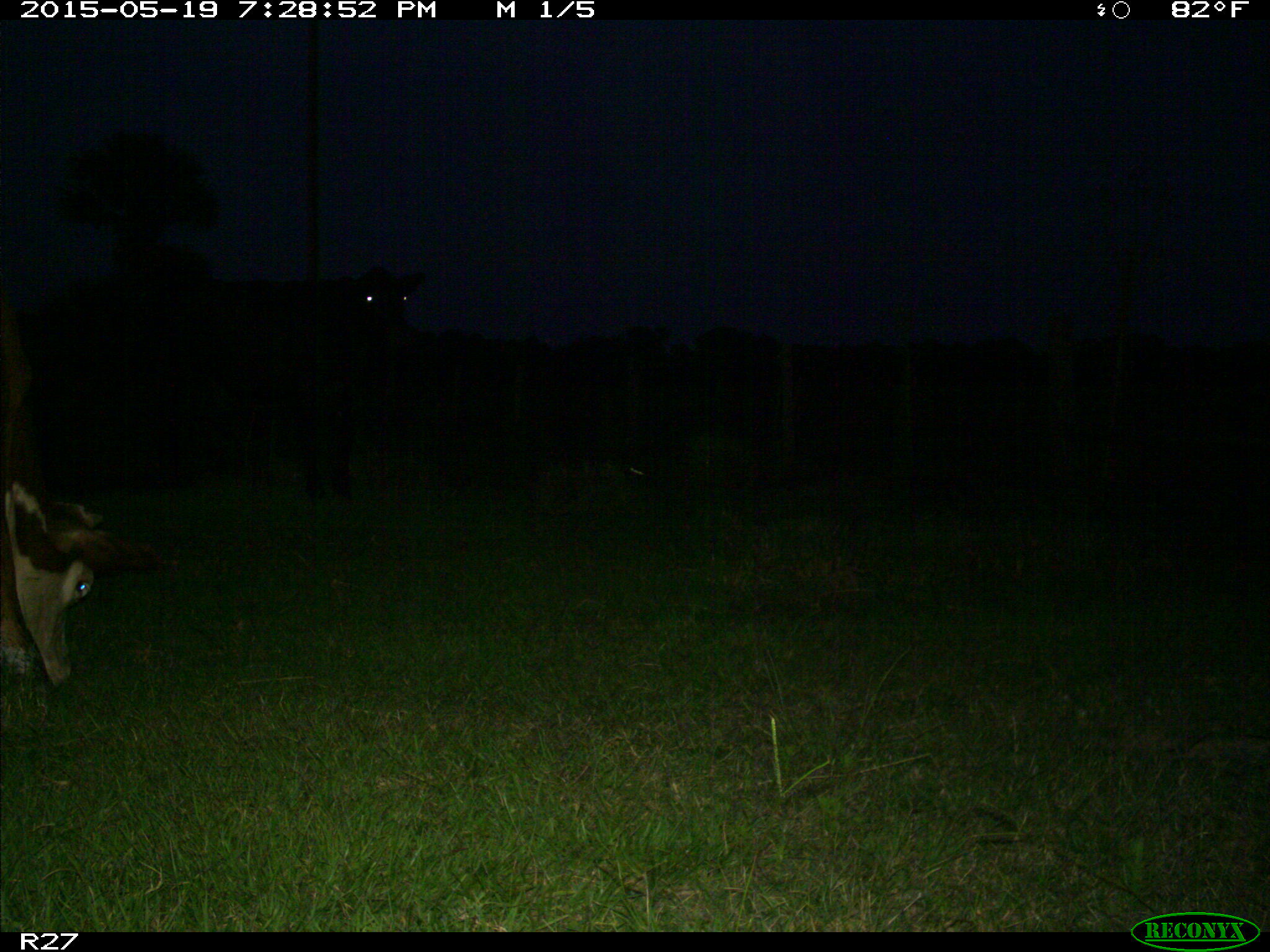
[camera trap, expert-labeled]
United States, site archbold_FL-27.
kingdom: Animalia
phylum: Chordata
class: Mammalia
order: Artiodactyla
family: Bovidae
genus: Bos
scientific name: Bos taurus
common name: domestic cow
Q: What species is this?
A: Bos taurus (domestic cow).